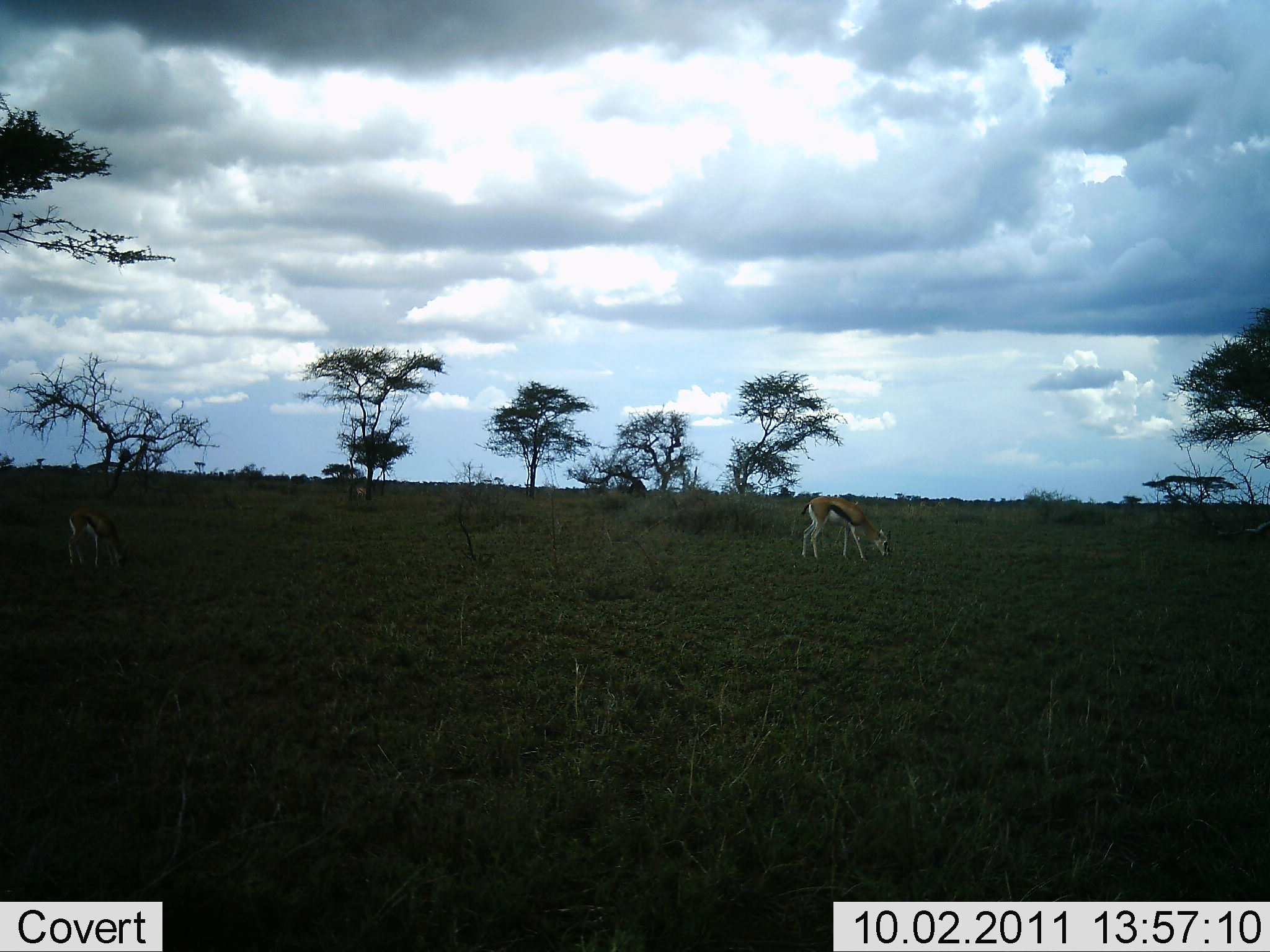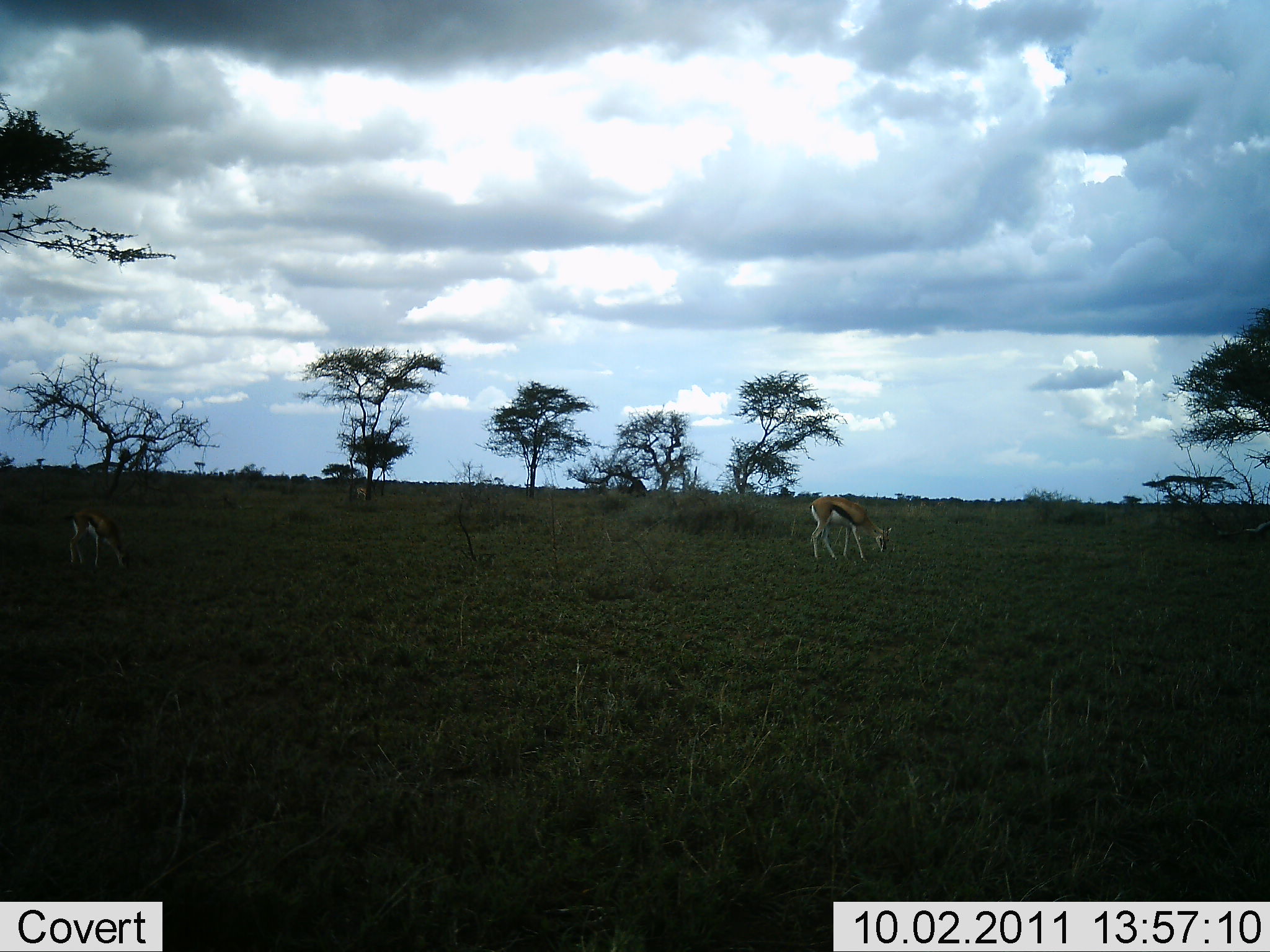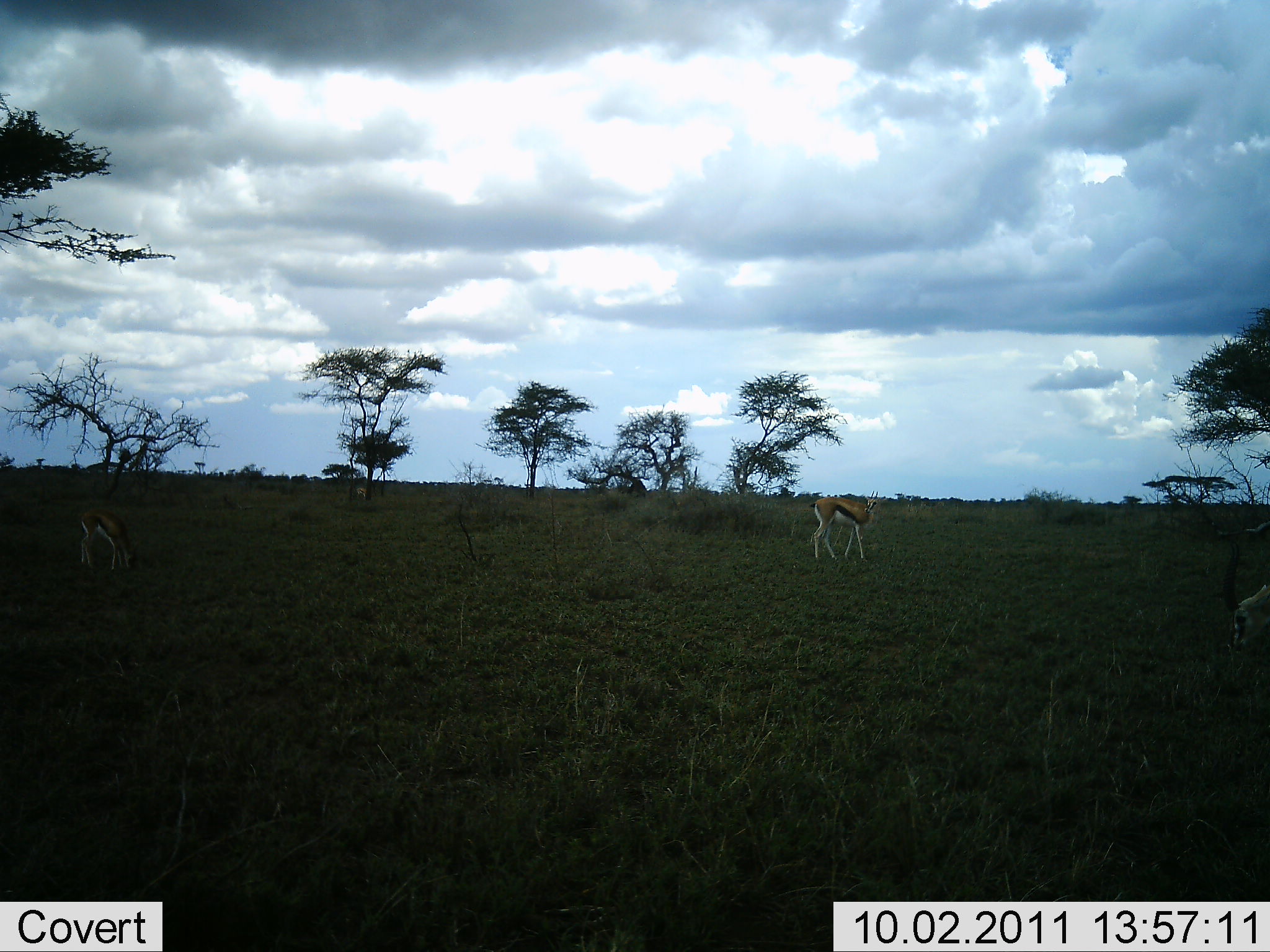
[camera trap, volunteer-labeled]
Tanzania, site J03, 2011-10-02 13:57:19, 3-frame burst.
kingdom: Animalia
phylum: Chordata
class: Mammalia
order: Artiodactyla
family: Bovidae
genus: Eudorcas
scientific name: Eudorcas thomsonii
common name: thomson's gazelle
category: gazellethomsons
Gazellethomsons (thomson's gazelle) (Eudorcas thomsonii), count 3. Behavior (volunteer vote fractions): standing 29%, resting 0%, moving 29%, interacting 0%. Young present (vote fraction): 0%. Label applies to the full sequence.